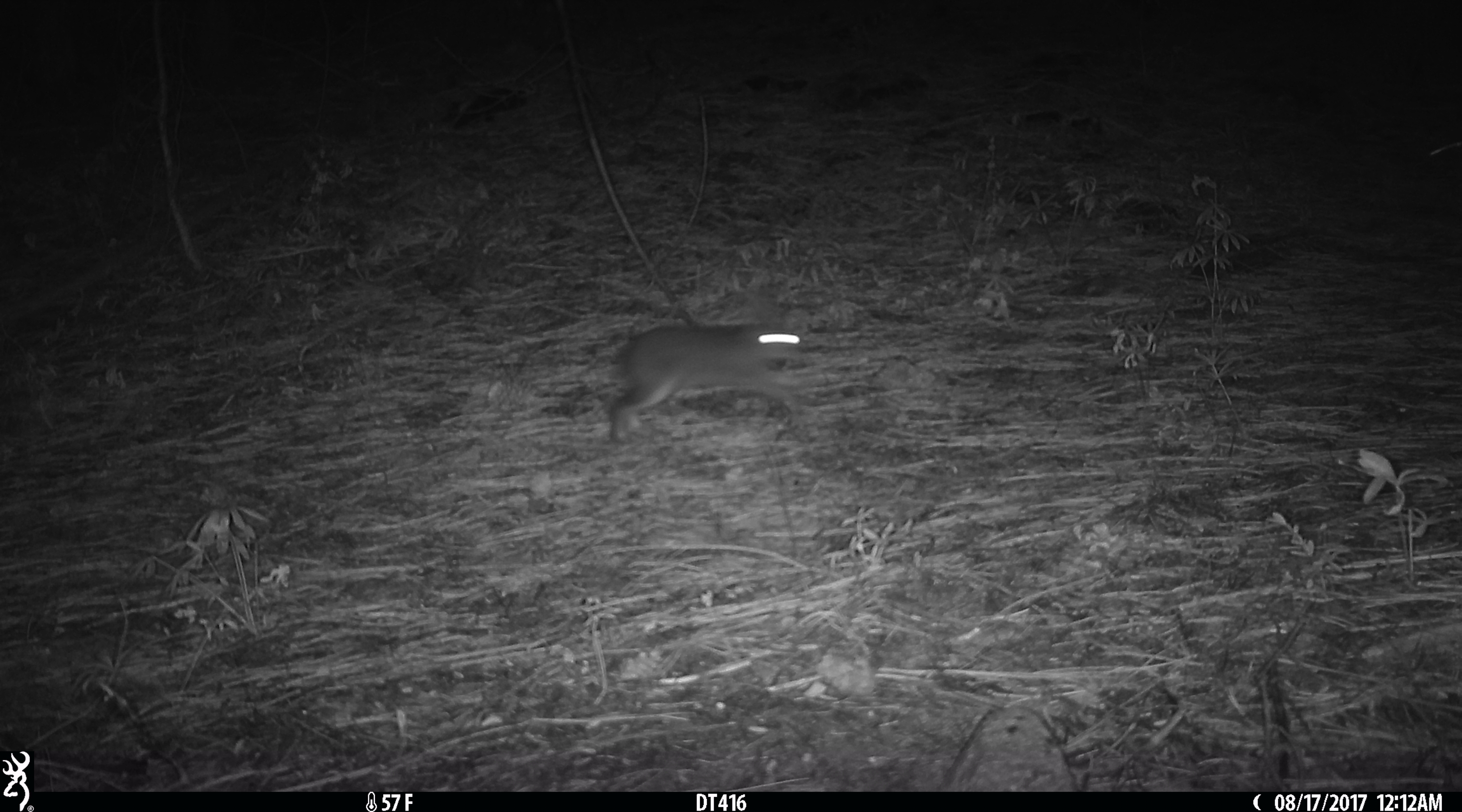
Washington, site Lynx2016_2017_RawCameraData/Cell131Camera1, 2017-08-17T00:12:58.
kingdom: Animalia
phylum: Chordata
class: Mammalia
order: Lagomorpha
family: Leporidae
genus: Lepus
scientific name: Lepus americanus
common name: snowshoe hare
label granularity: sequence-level